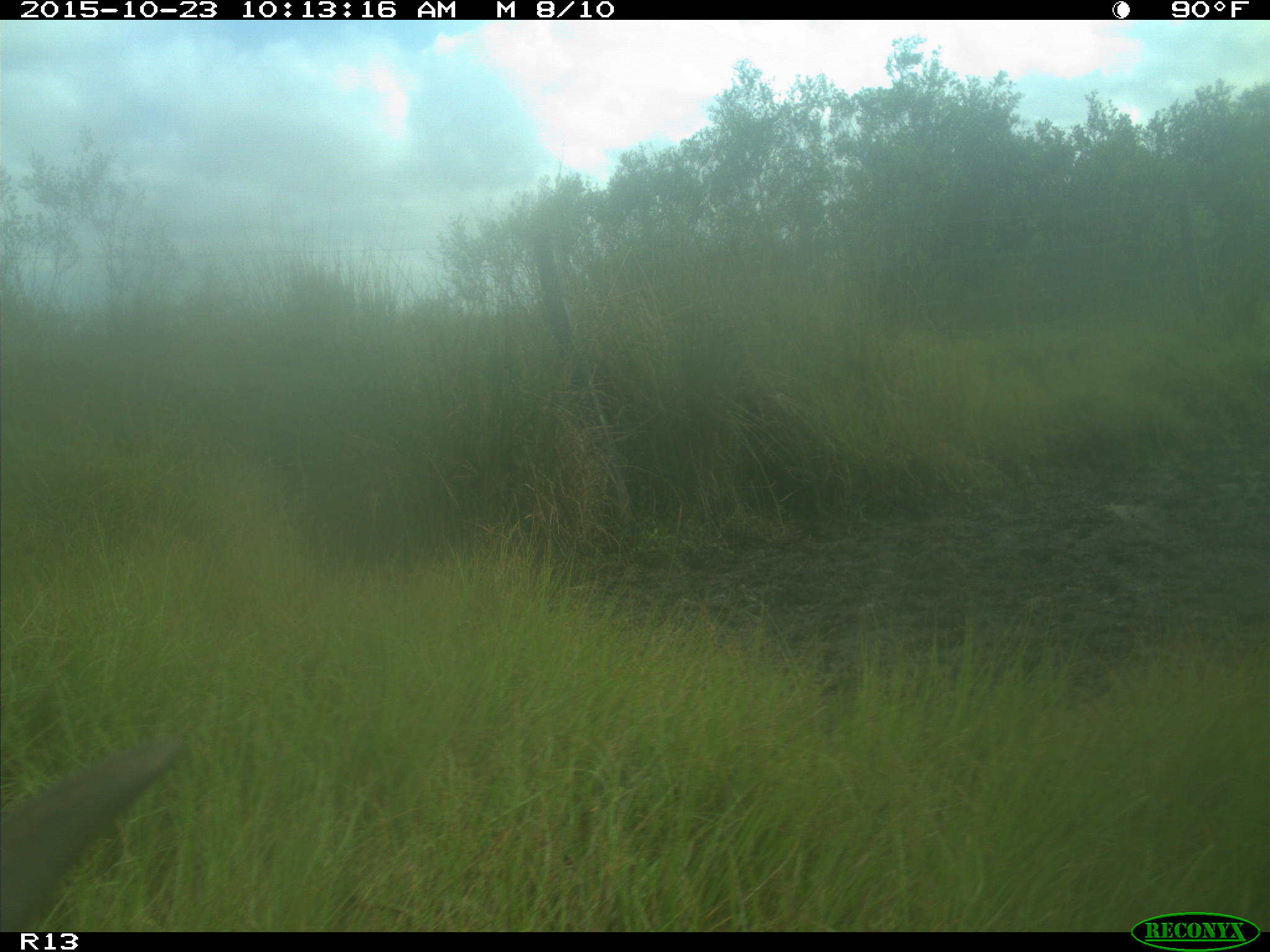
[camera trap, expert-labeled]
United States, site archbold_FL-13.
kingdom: Animalia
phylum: Chordata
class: Mammalia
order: Artiodactyla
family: Bovidae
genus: Bos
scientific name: Bos taurus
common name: domestic cow